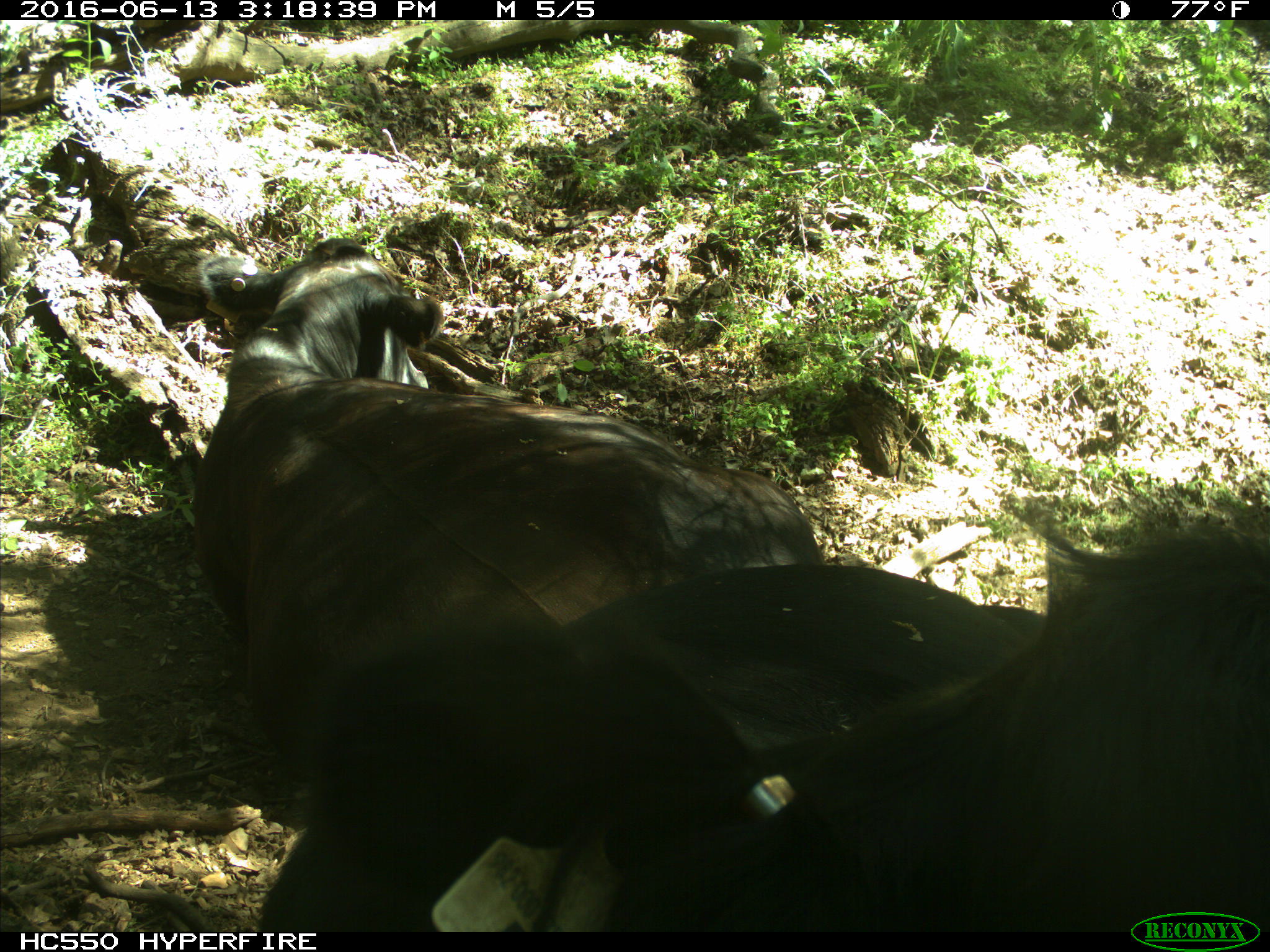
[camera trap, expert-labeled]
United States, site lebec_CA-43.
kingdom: Animalia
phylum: Chordata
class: Mammalia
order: Artiodactyla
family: Bovidae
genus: Bos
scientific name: Bos taurus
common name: domestic cow